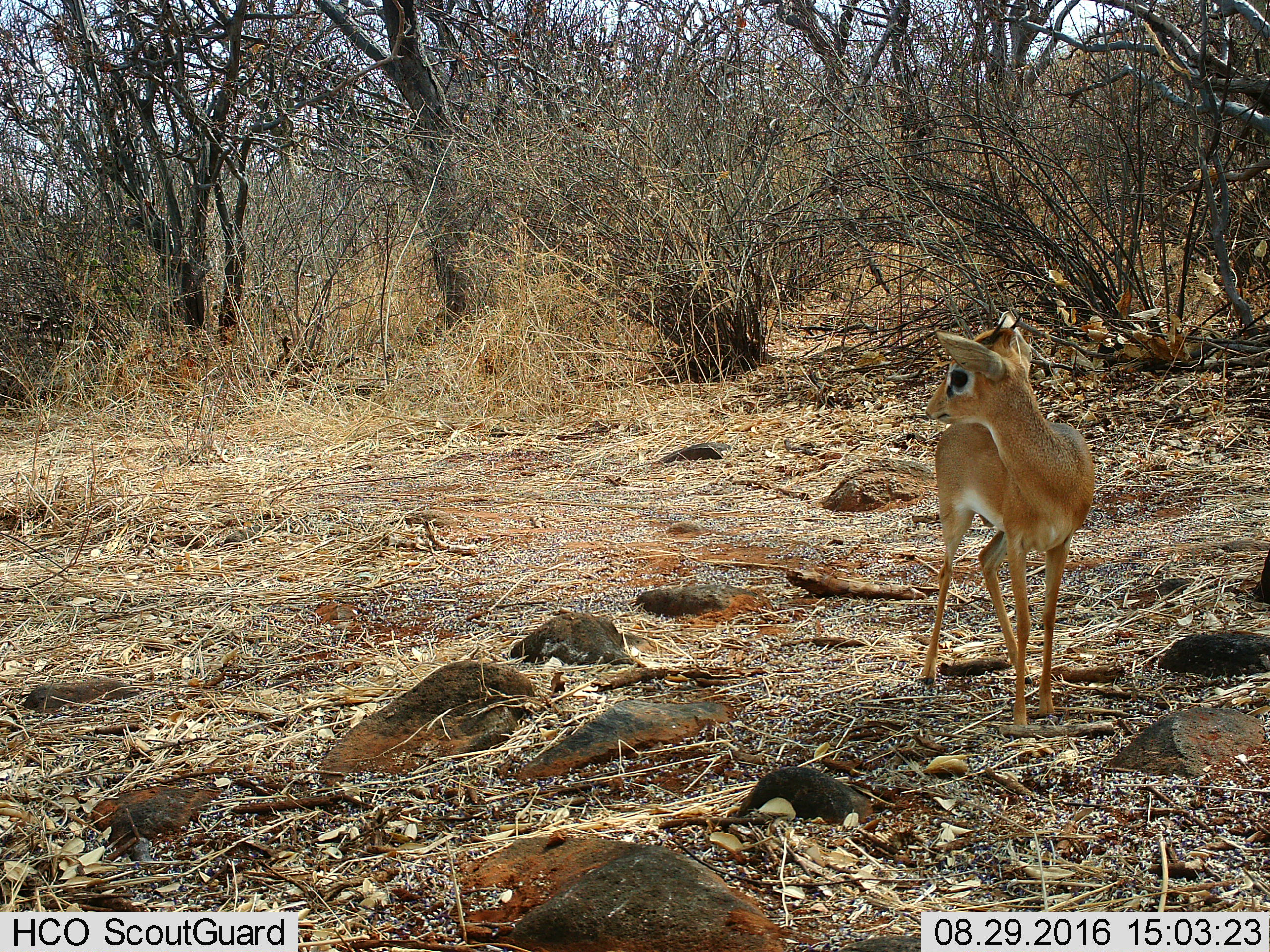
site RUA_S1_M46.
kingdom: Animalia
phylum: Chordata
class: Mammalia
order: Artiodactyla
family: Bovidae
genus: Madoqua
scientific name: Madoqua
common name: dik-dik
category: dikdik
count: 1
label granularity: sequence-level